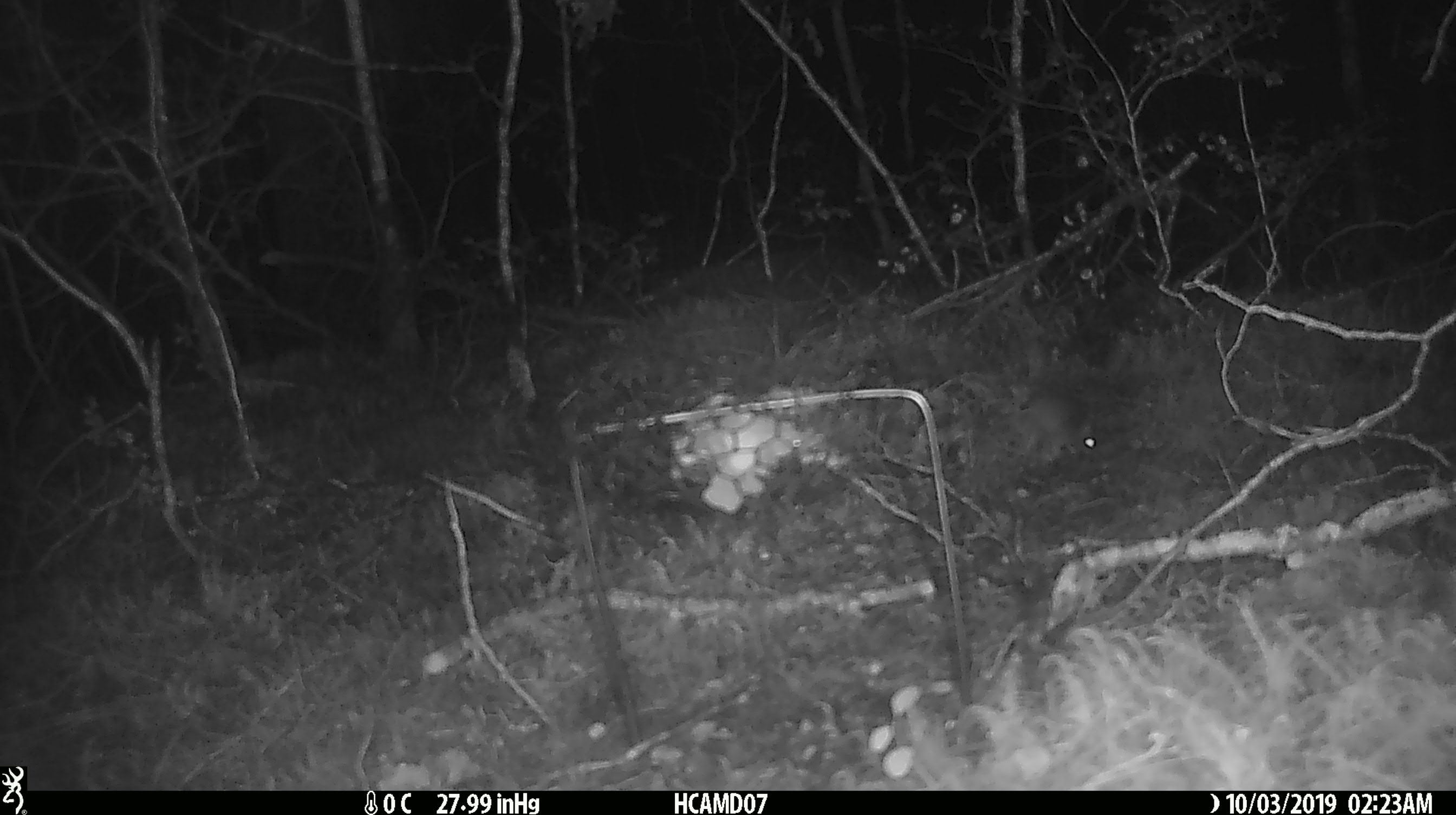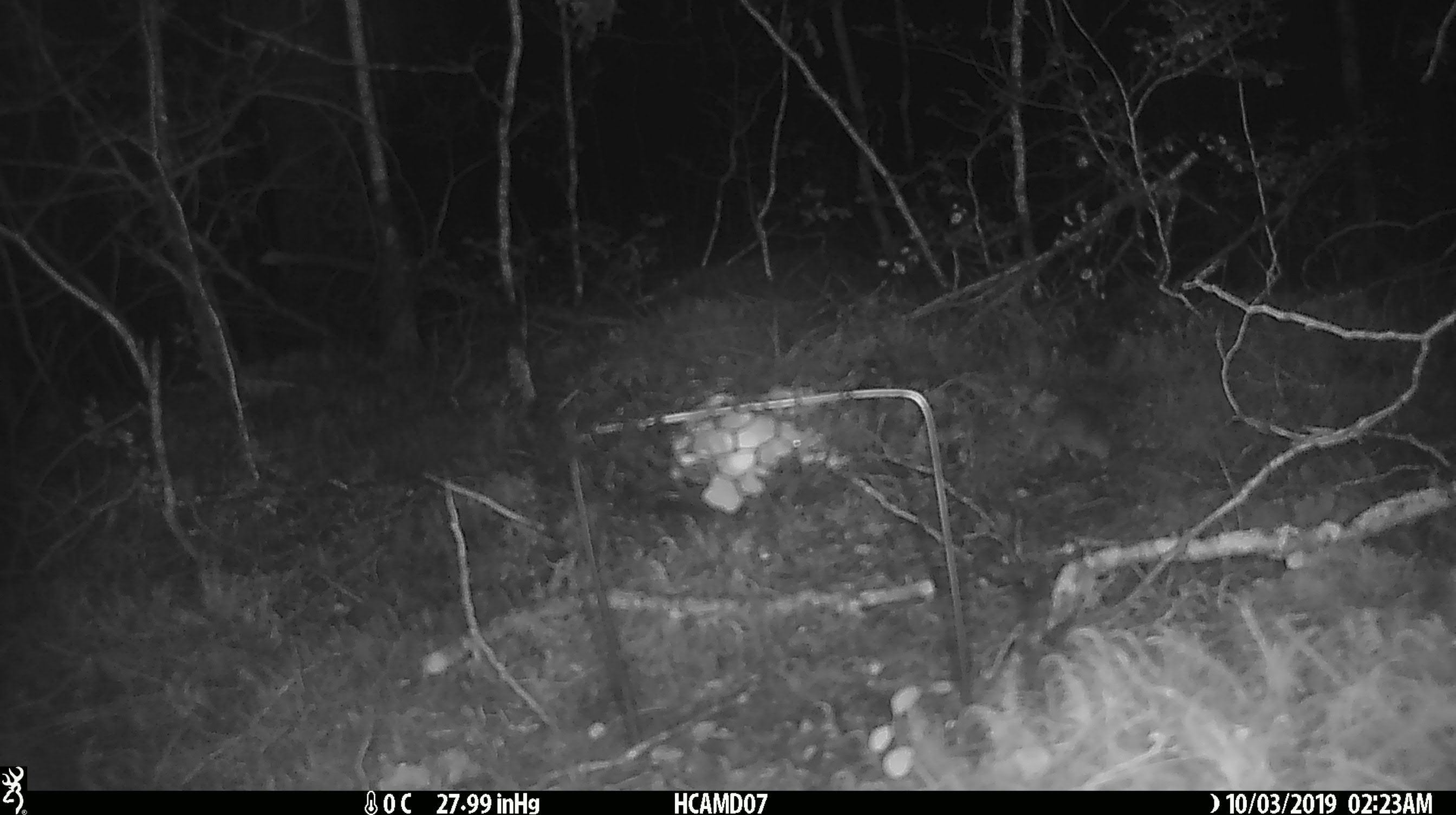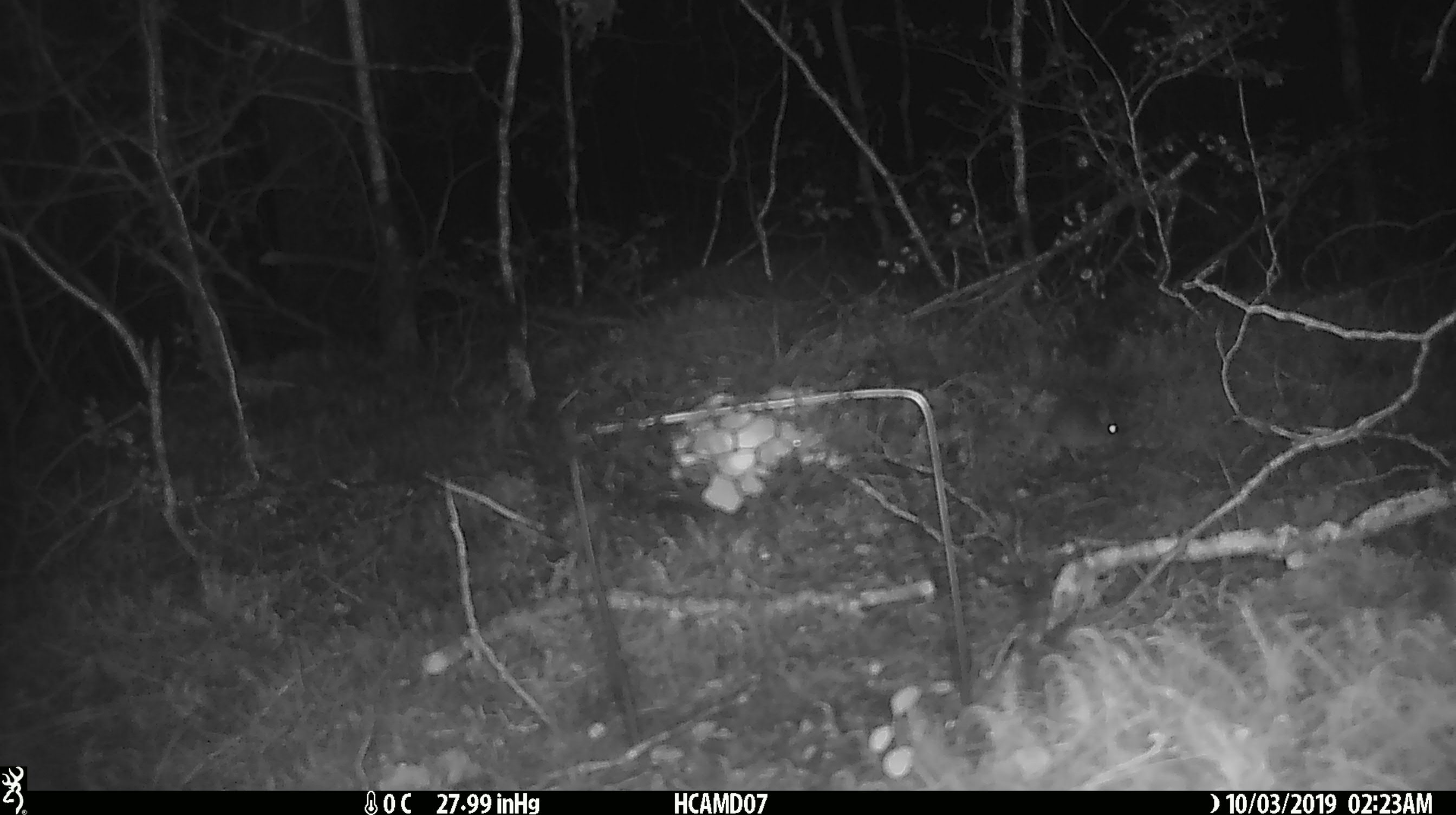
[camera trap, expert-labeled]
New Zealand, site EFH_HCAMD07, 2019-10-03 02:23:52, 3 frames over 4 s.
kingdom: Animalia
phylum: Chordata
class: Mammalia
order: Rodentia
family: Muridae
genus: Mus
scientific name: Mus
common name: mouse